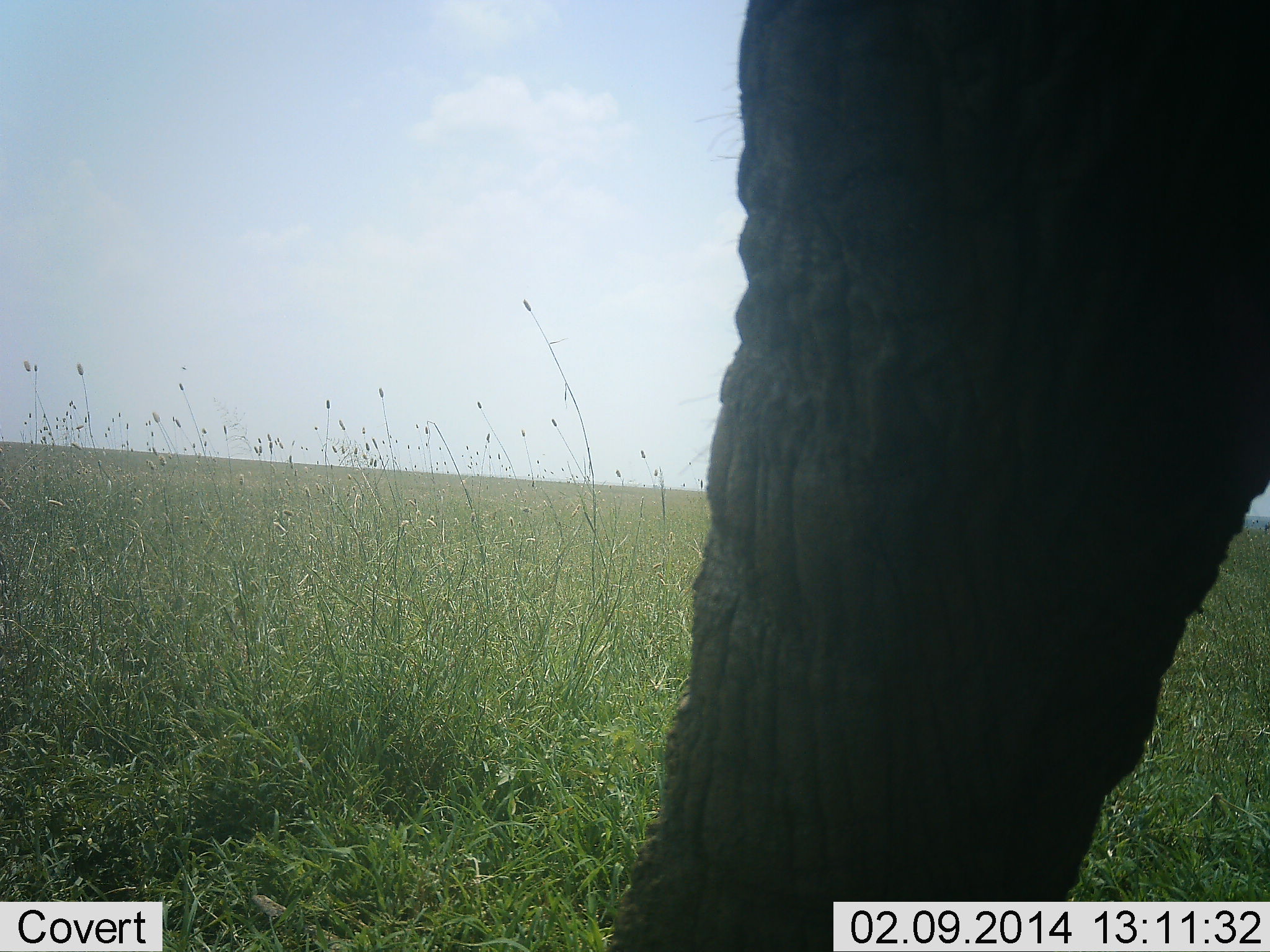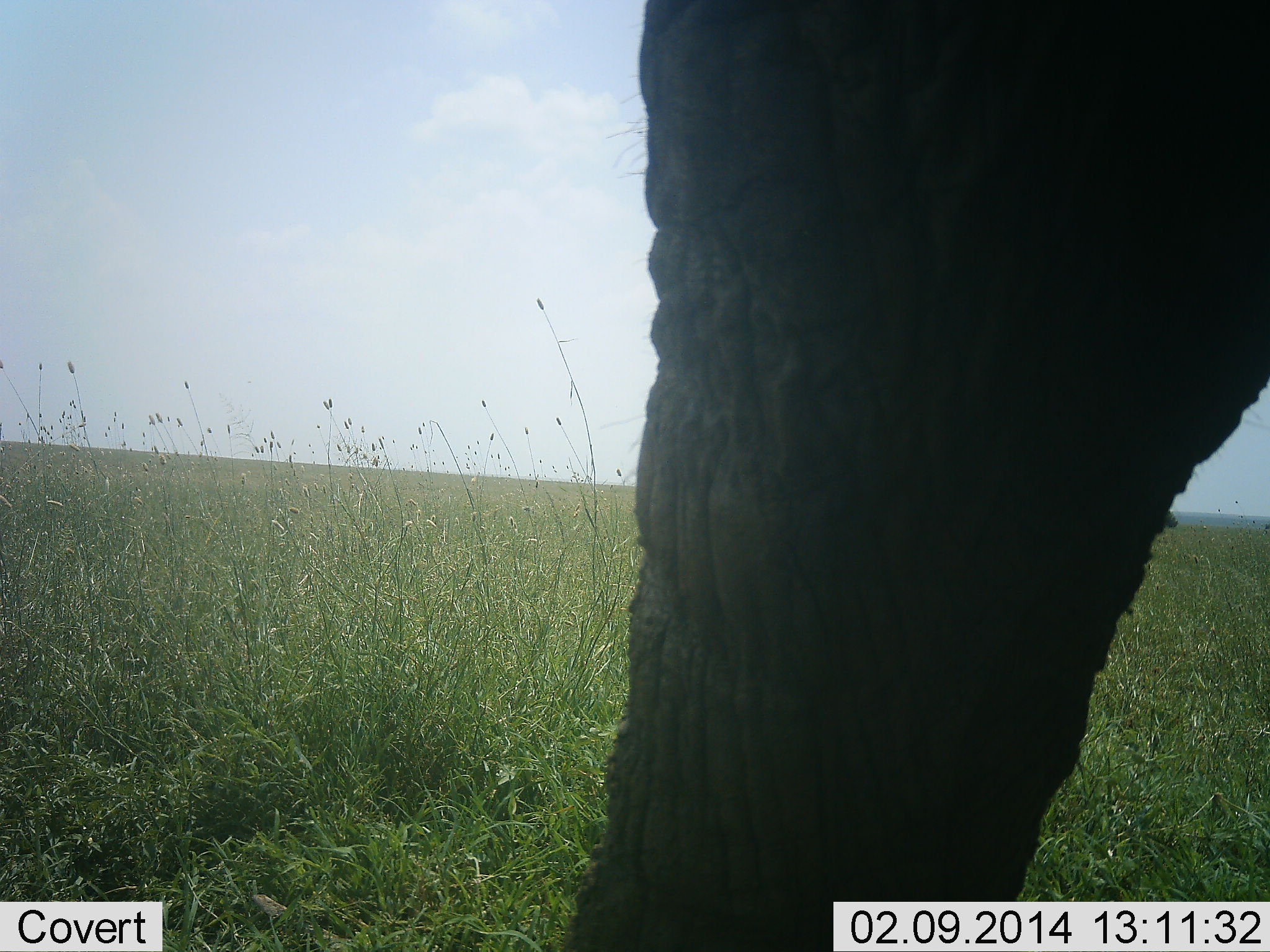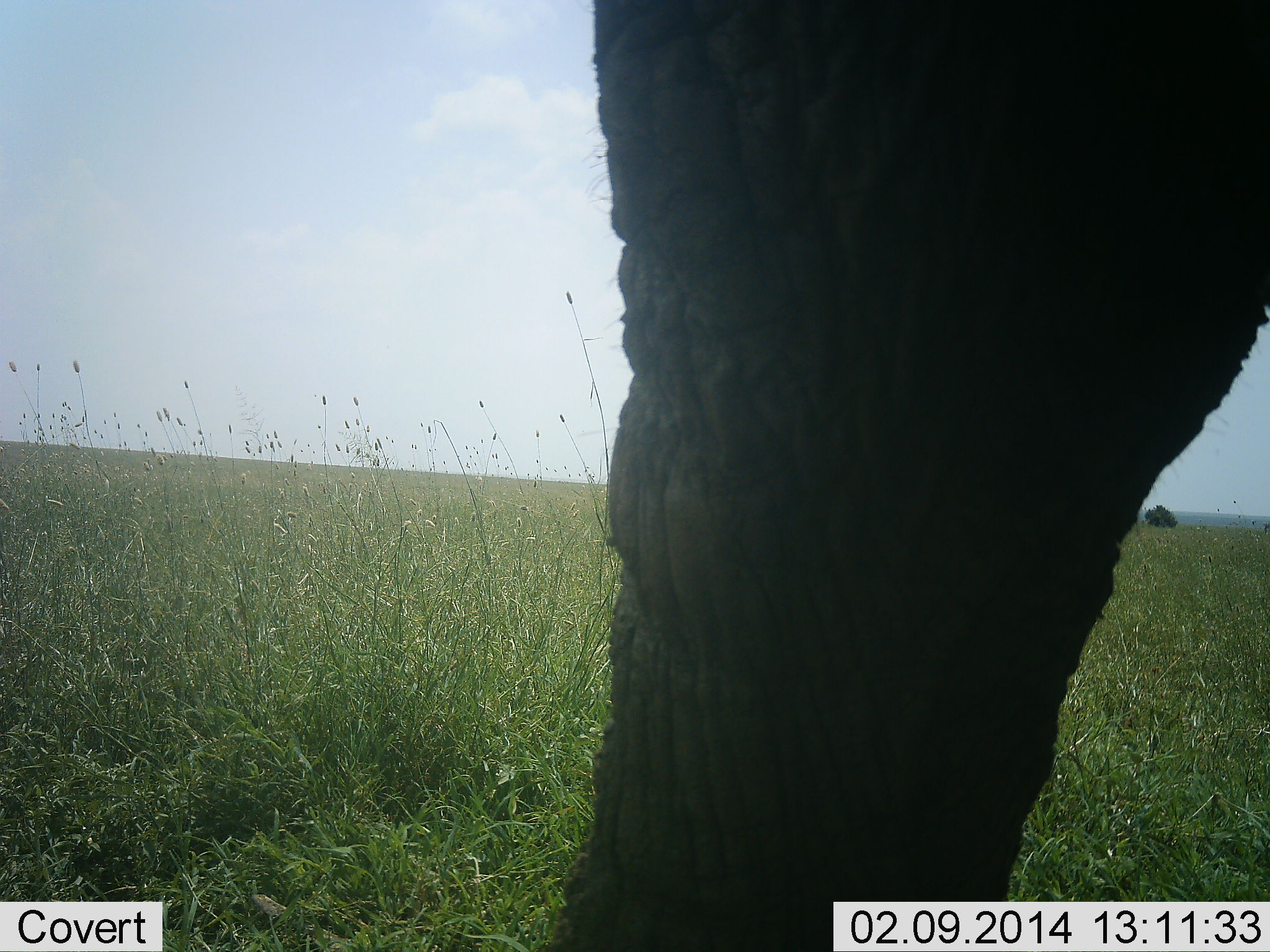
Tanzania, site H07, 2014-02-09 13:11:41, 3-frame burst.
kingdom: Animalia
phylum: Chordata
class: Mammalia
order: Proboscidea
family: Elephantidae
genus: Loxodonta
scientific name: Loxodonta africana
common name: african bush elephant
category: elephant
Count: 1.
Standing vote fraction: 82%.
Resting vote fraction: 0%.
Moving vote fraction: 18%.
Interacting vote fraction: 0%.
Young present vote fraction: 0%.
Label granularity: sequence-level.